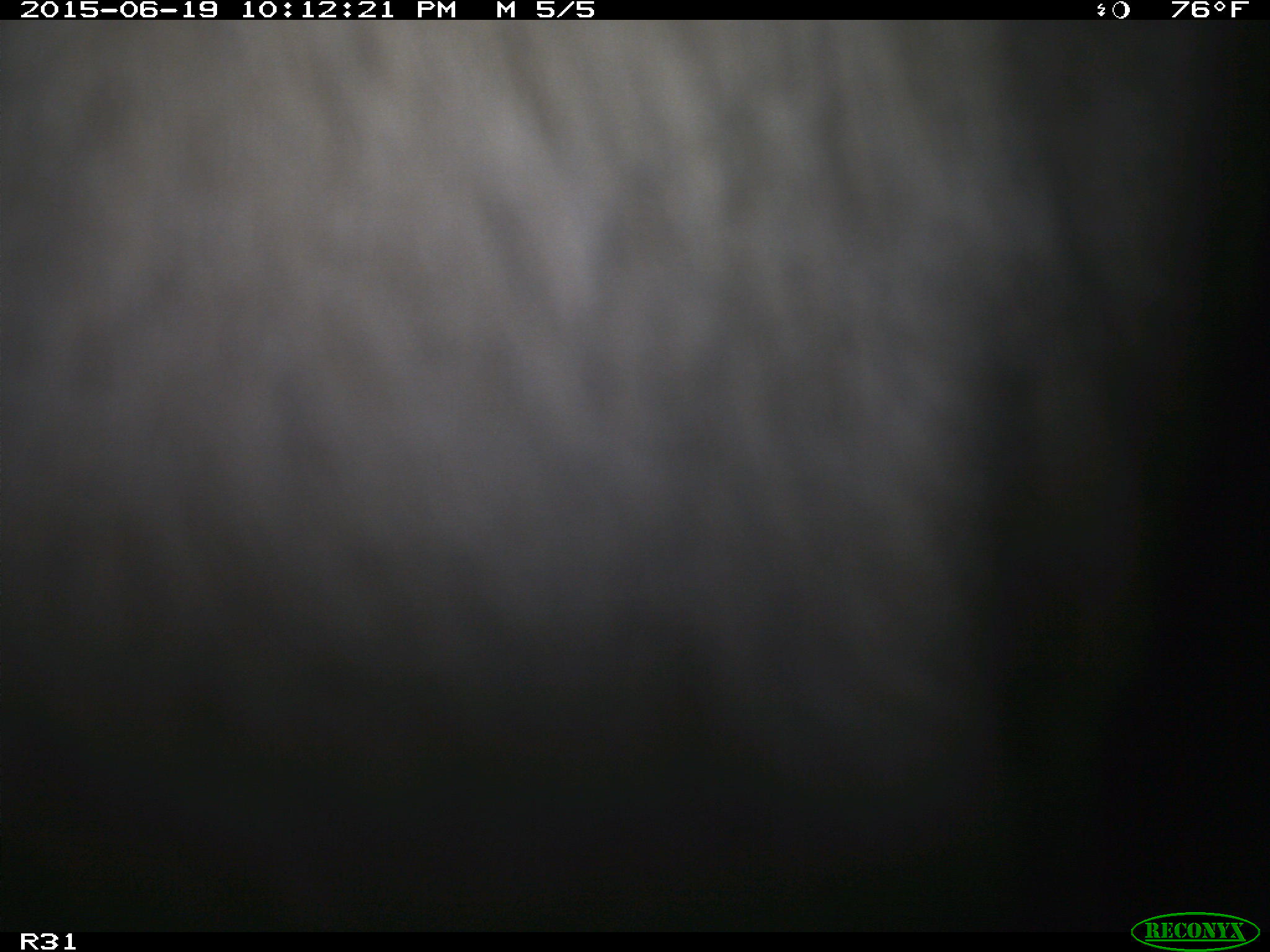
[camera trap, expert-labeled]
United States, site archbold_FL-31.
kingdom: Animalia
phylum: Chordata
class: Mammalia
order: Artiodactyla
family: Bovidae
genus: Bos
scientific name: Bos taurus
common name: domestic cow